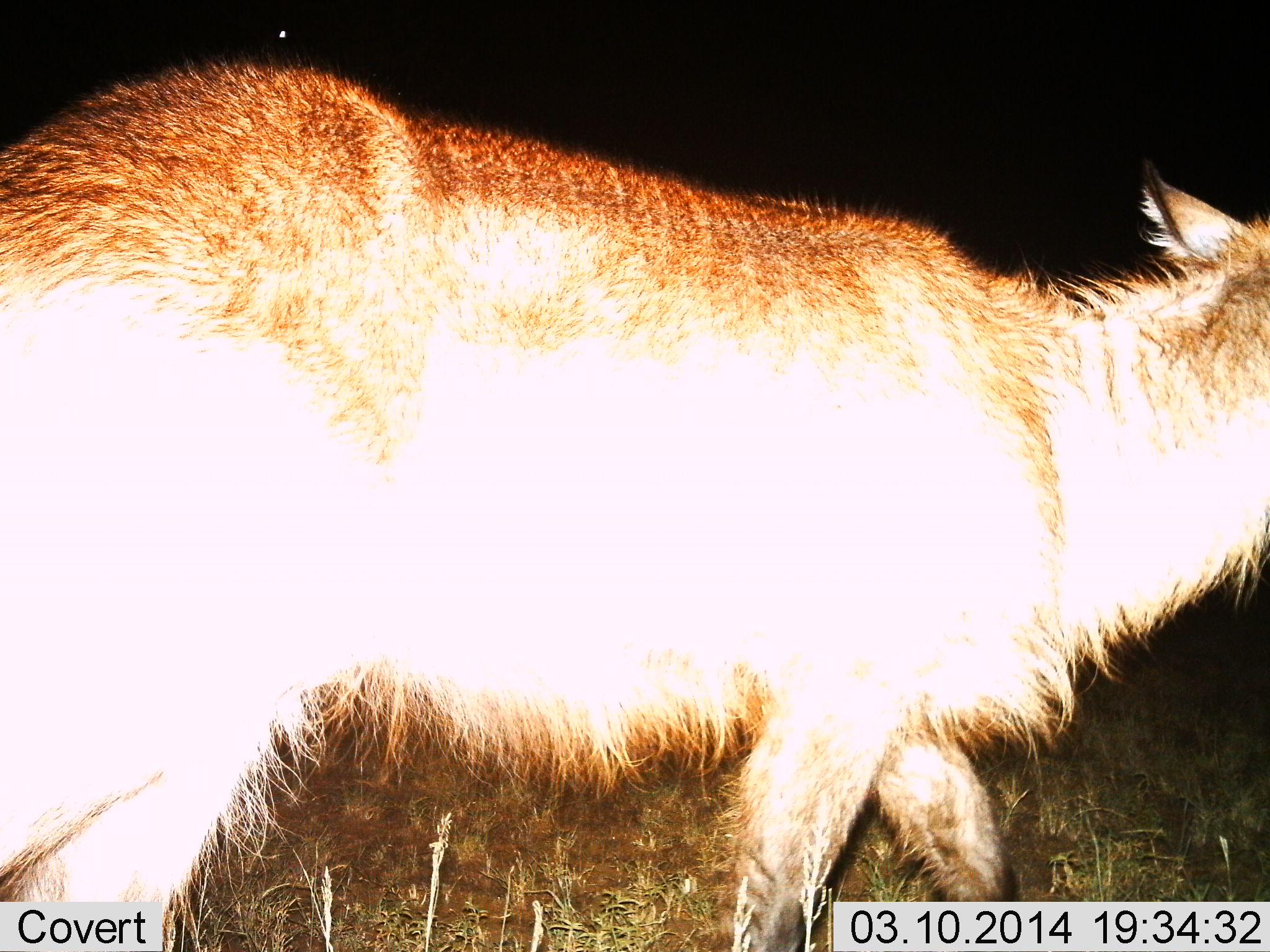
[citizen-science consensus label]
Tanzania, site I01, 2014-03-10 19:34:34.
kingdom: Animalia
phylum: Chordata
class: Mammalia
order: Carnivora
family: Canidae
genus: Otocyon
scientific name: Otocyon megalotis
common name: bat-eared fox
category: batearedfox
Batearedfox (bat-eared fox) (Otocyon megalotis), count 1. Behavior (volunteer vote fractions): standing 0%, resting 0%, moving 100%, interacting 0%. Young present (vote fraction): 0%. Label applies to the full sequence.